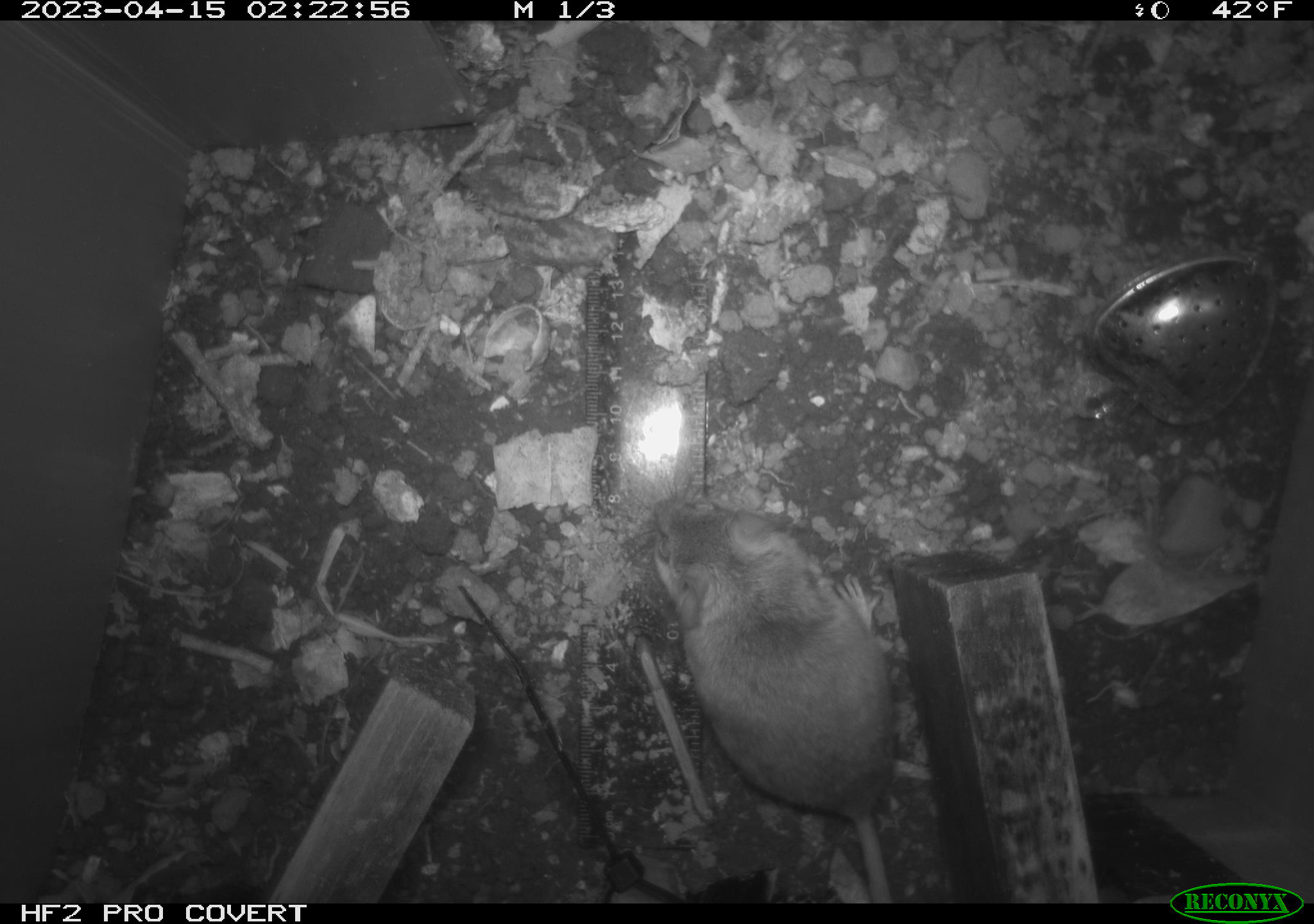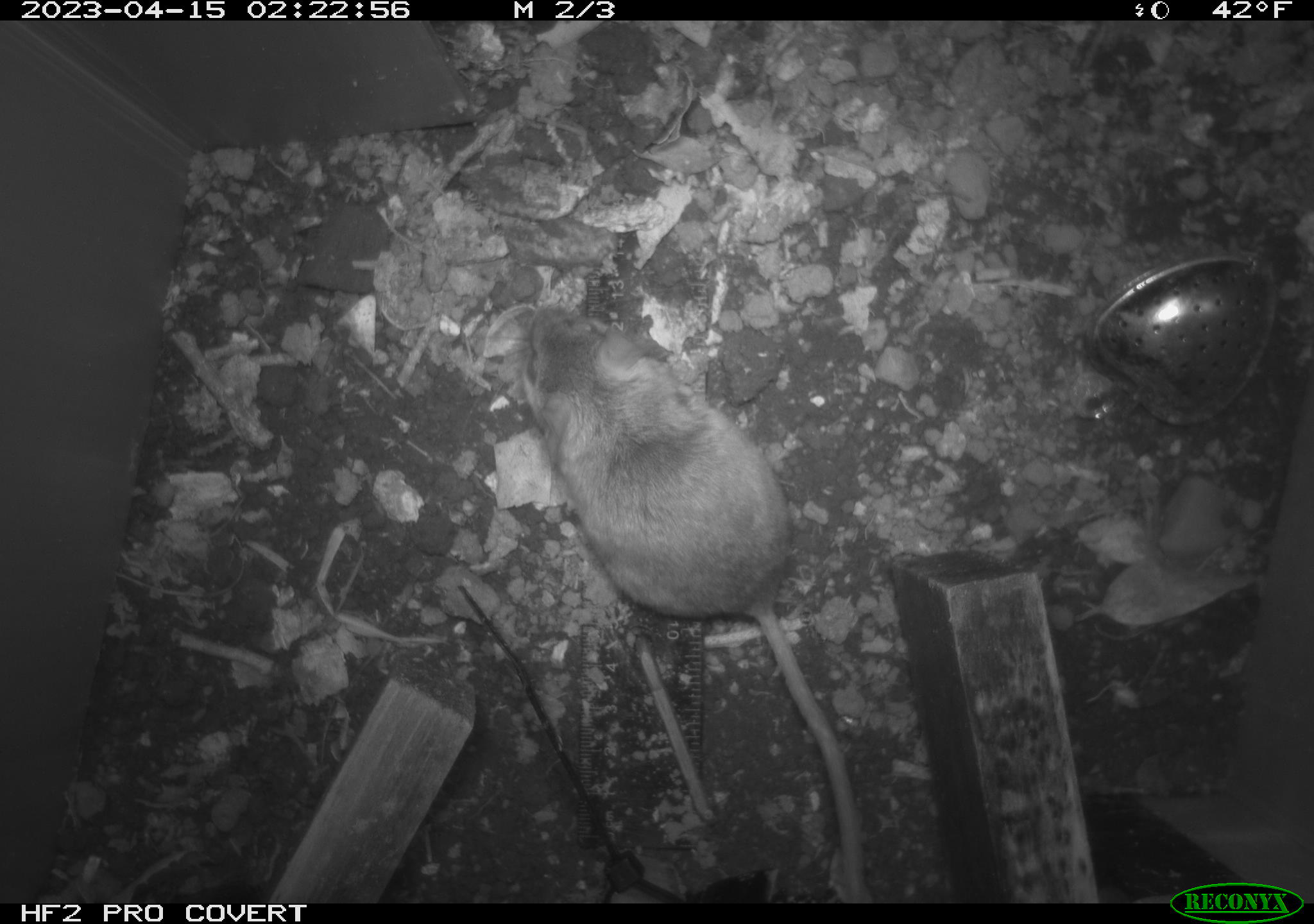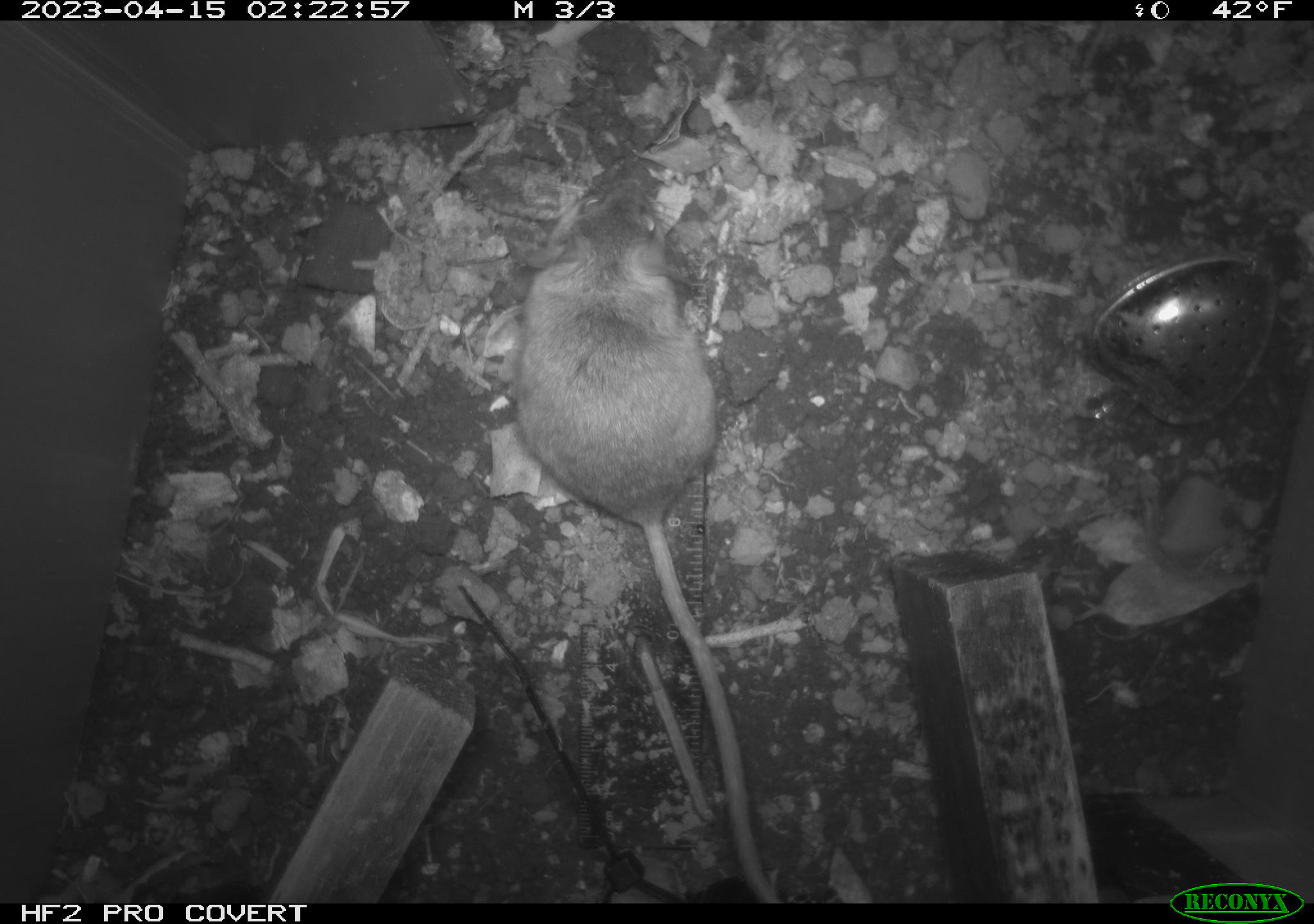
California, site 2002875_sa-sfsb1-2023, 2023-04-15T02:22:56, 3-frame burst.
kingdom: Animalia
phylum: Chordata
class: Mammalia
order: Rodentia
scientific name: Rodentia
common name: mouse species